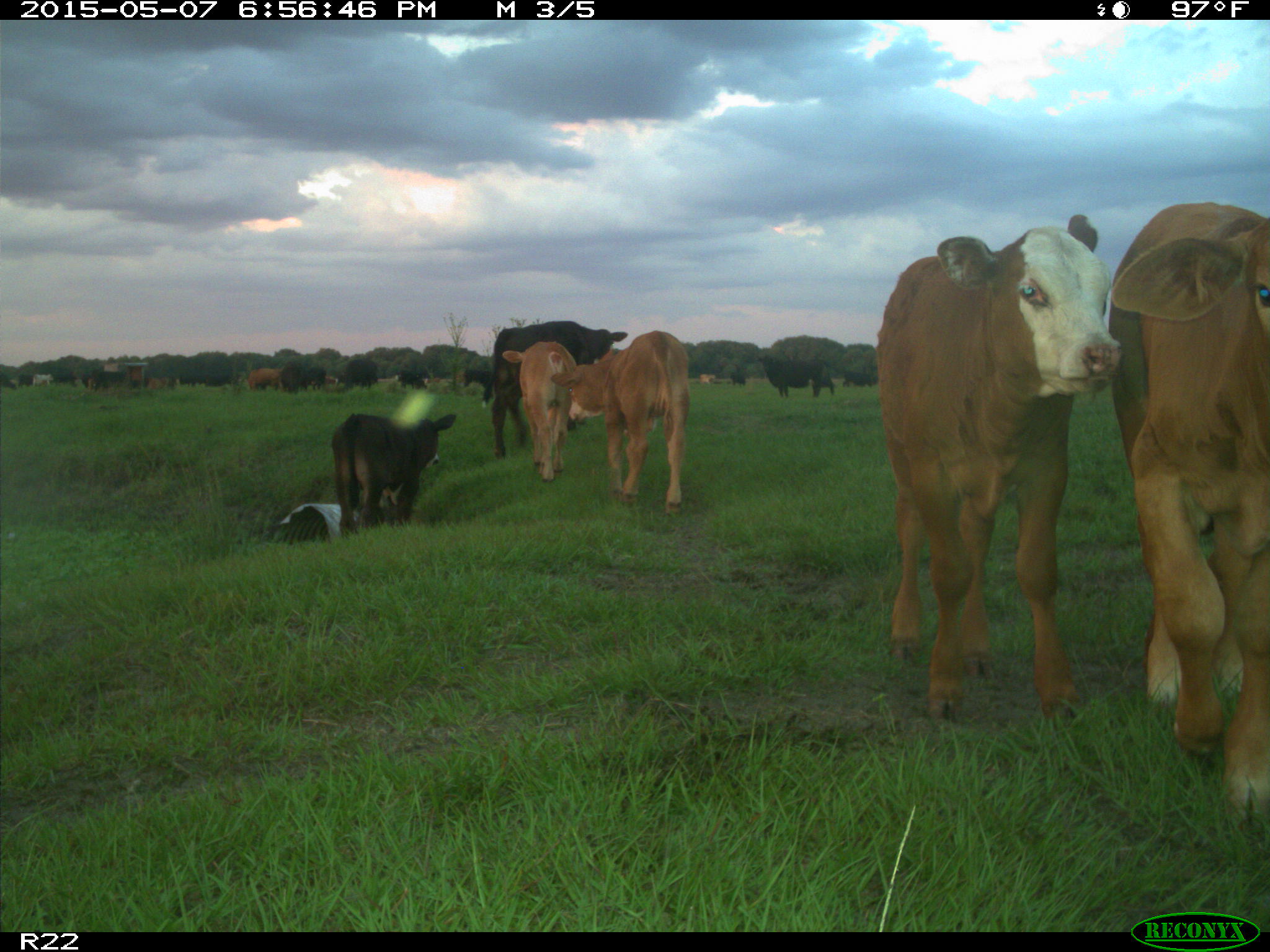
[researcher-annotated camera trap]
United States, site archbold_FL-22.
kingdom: Animalia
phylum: Chordata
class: Mammalia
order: Artiodactyla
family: Bovidae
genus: Bos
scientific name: Bos taurus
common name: domestic cow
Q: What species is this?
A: Bos taurus (domestic cow).